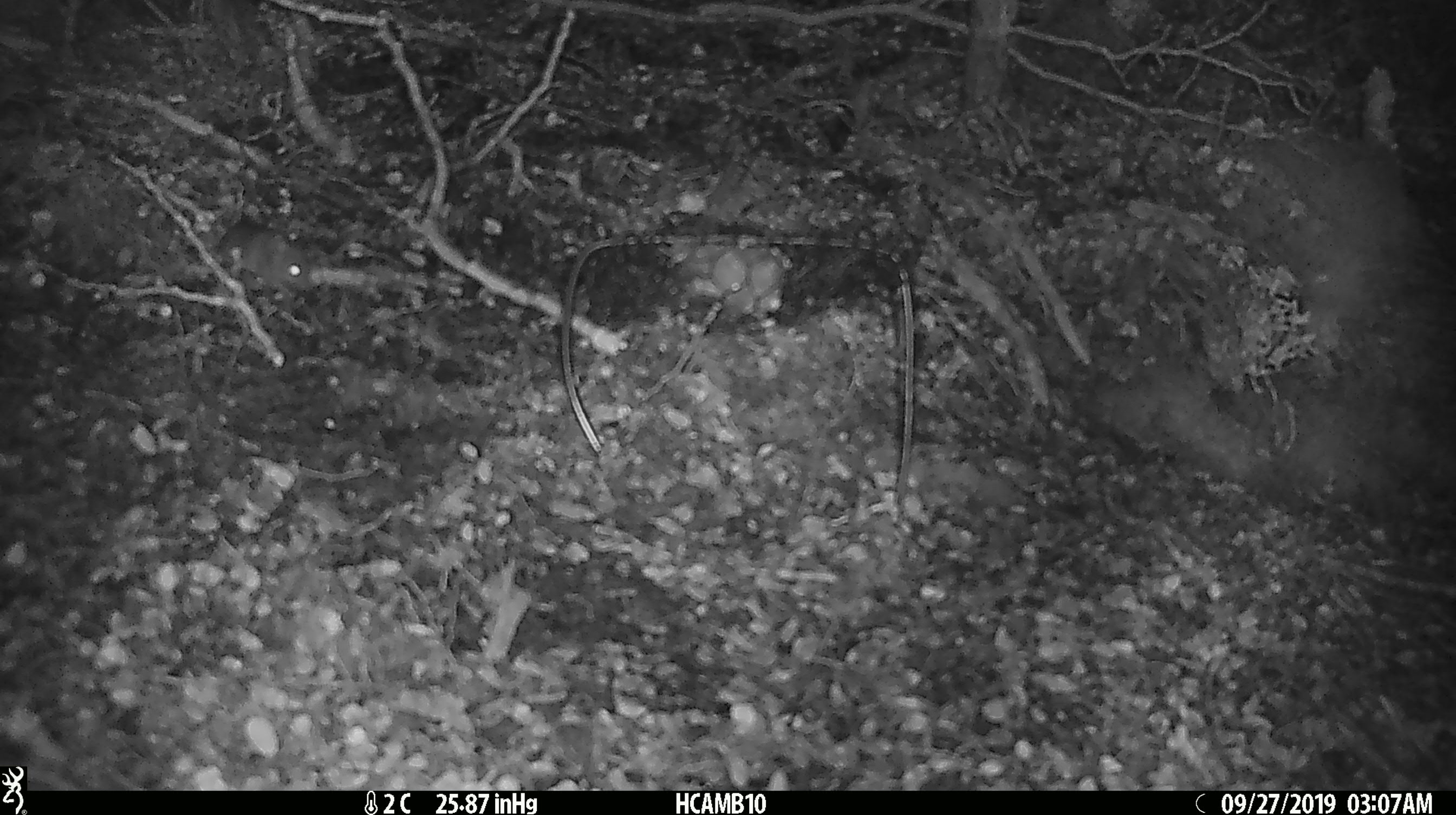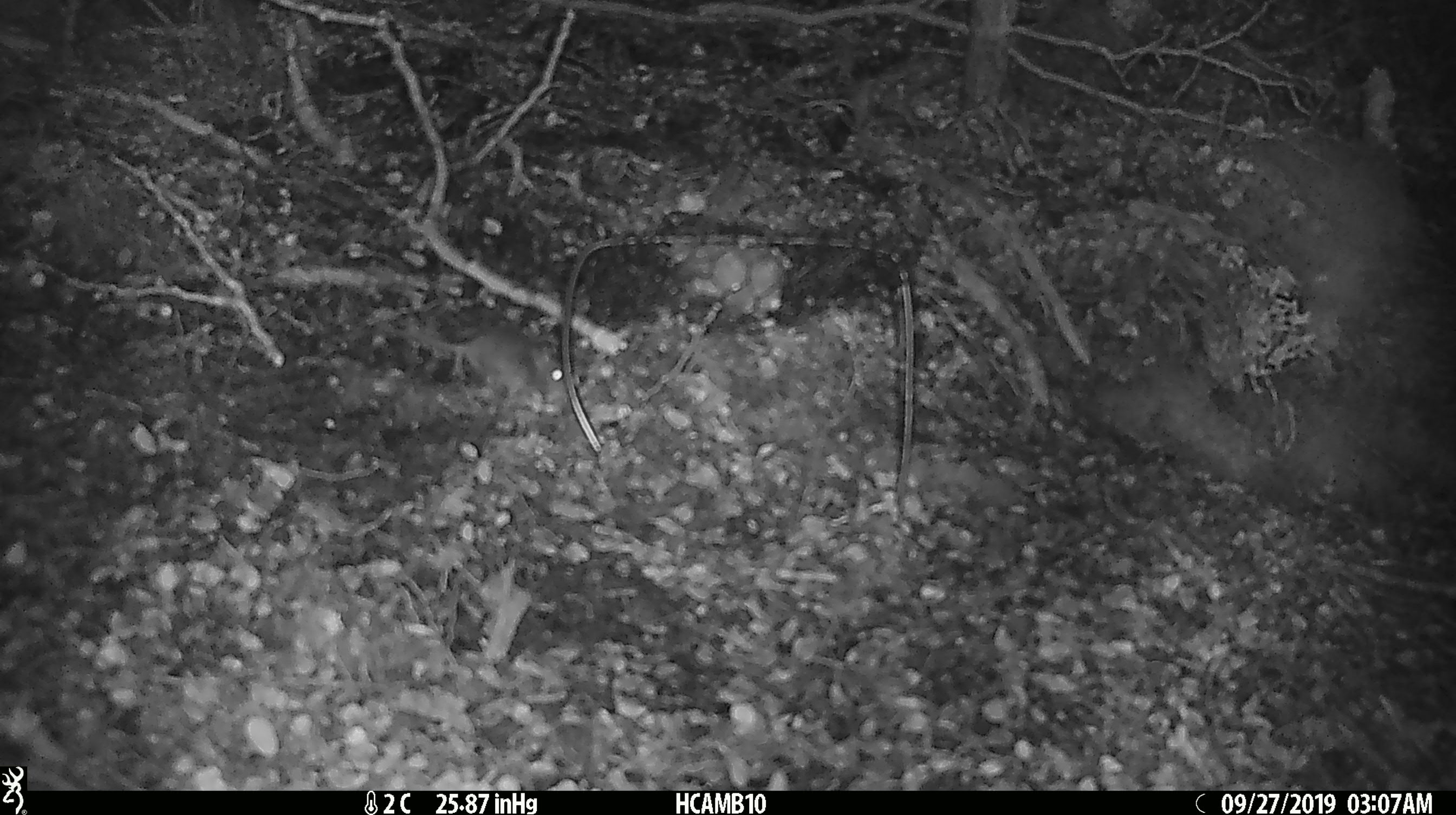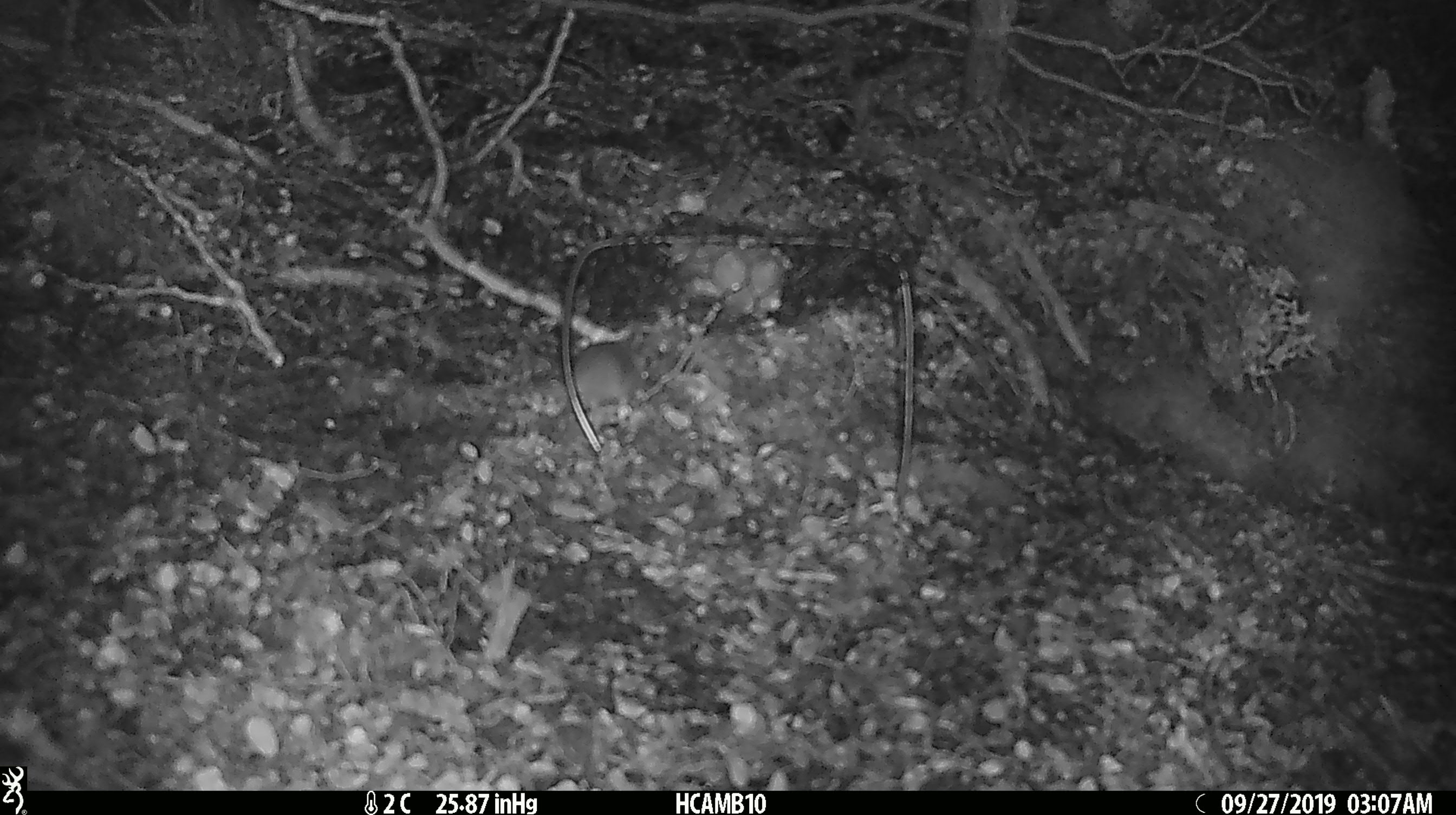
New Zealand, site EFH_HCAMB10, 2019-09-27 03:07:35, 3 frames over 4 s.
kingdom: Animalia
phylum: Chordata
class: Mammalia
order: Rodentia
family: Muridae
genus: Mus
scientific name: Mus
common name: mouse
Mouse (Mus).